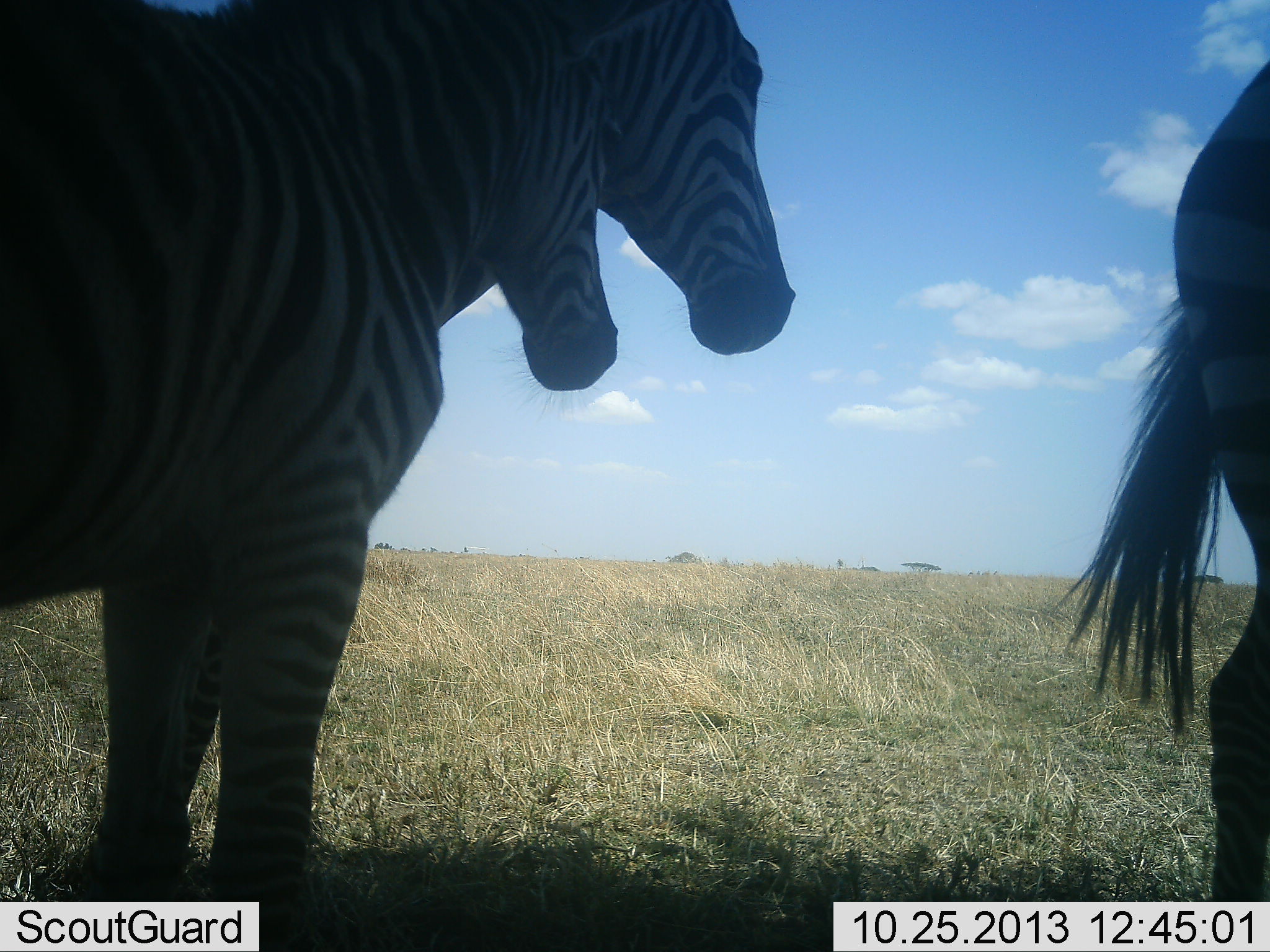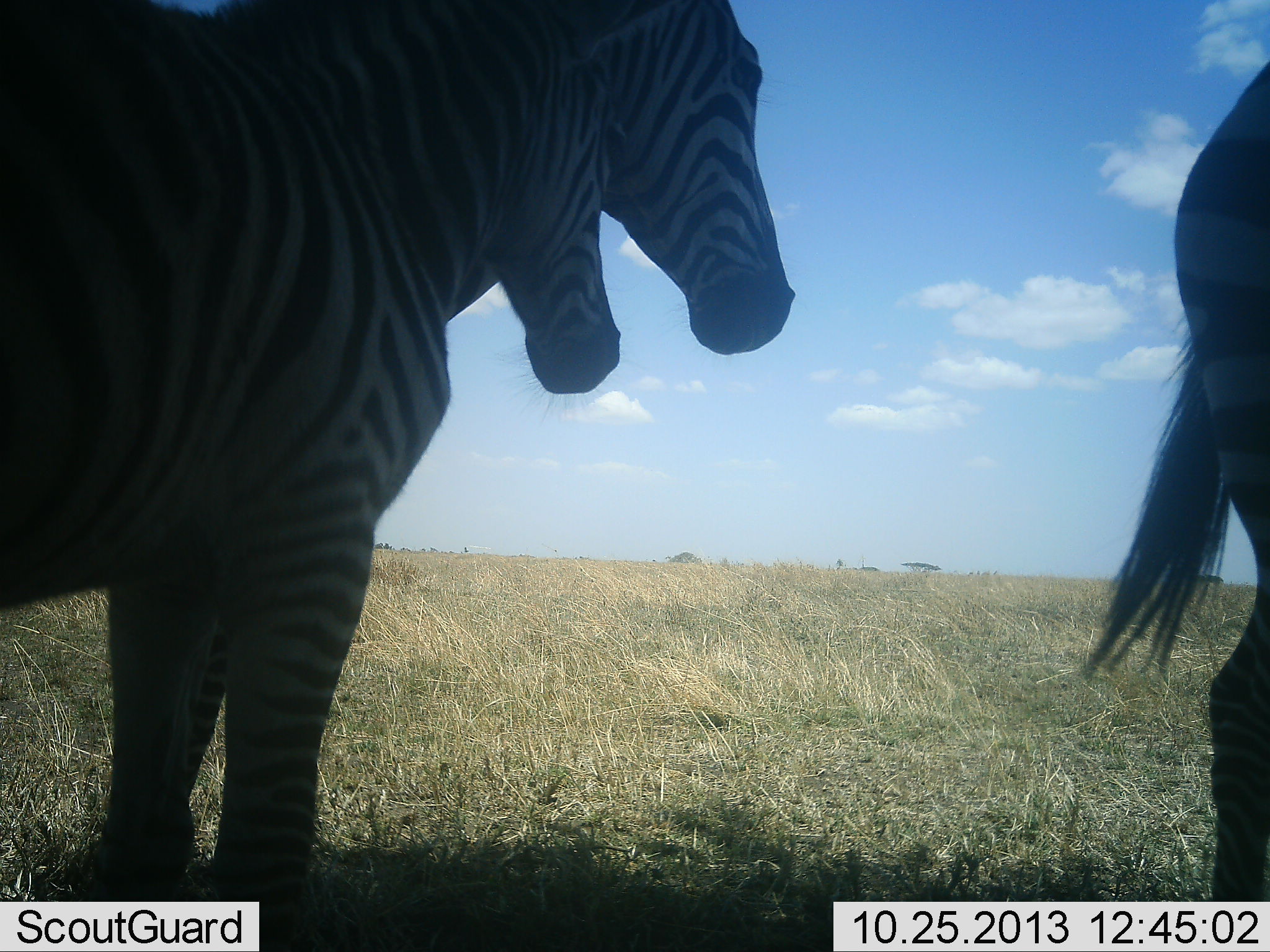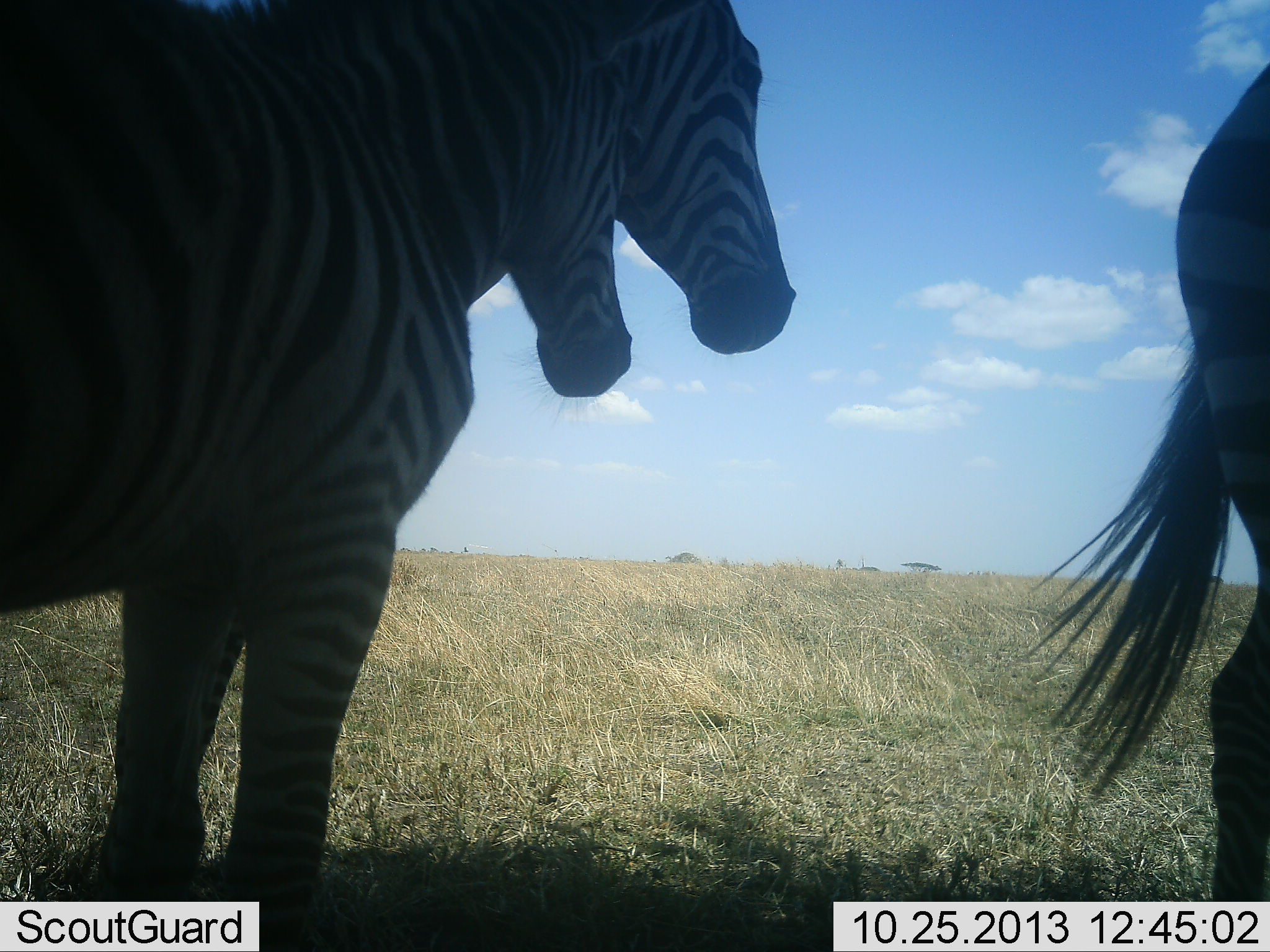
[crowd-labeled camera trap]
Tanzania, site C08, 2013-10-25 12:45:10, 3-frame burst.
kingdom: Animalia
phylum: Chordata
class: Mammalia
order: Perissodactyla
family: Equidae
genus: Equus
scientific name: Equus quagga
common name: plains zebra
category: zebra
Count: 3.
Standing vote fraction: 95%.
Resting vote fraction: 14%.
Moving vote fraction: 0%.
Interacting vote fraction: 0%.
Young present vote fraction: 10%.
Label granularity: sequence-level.